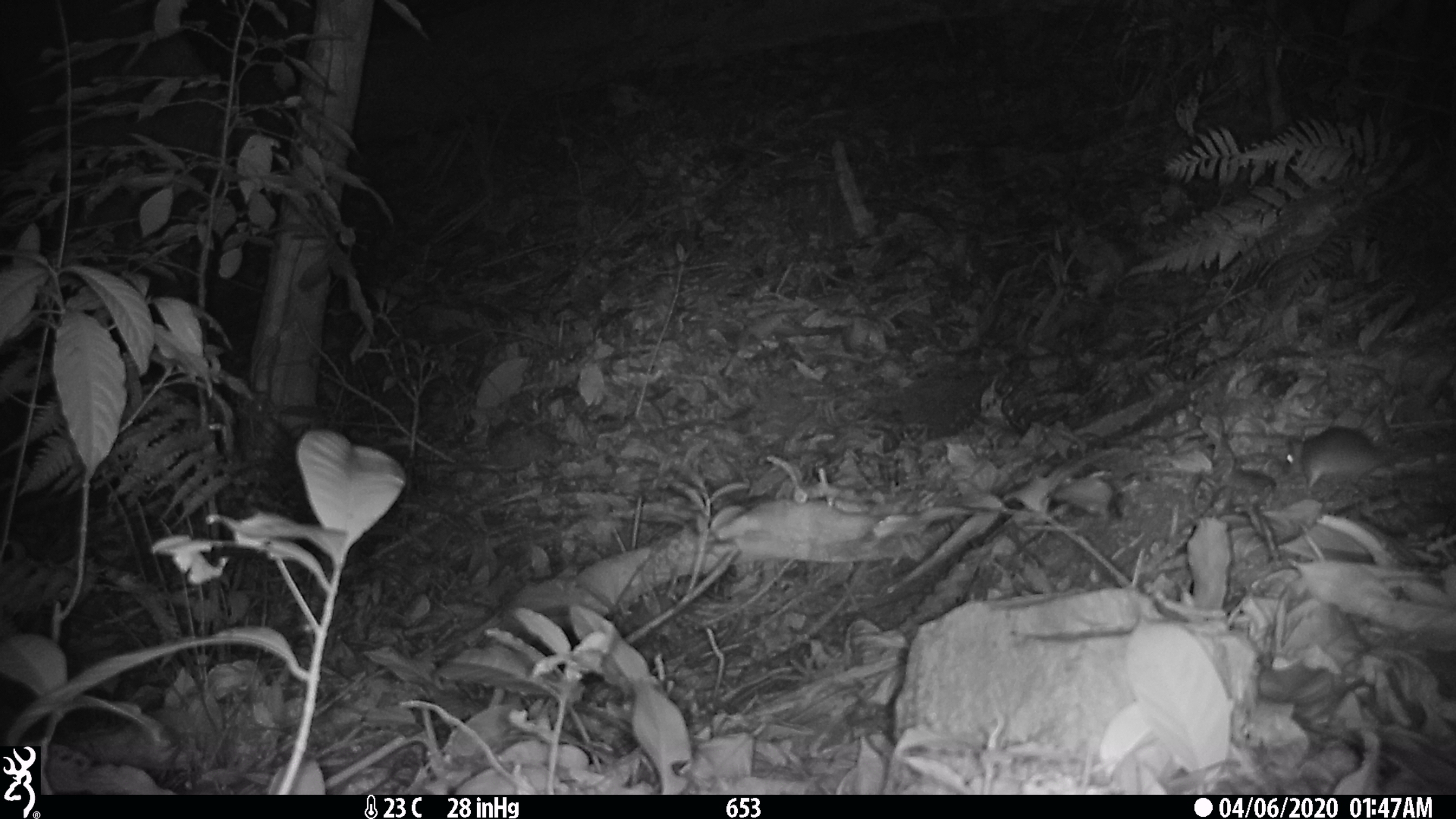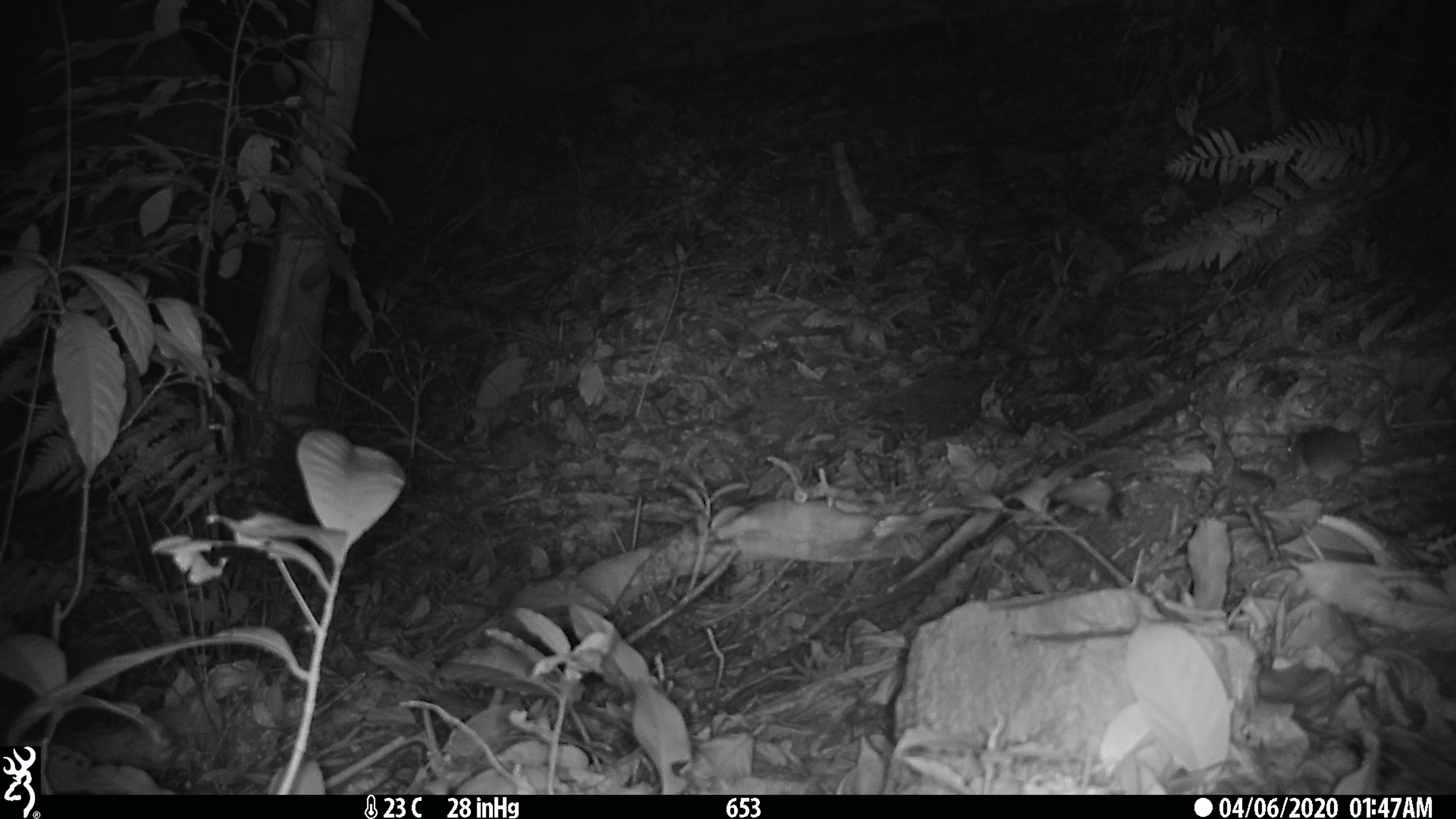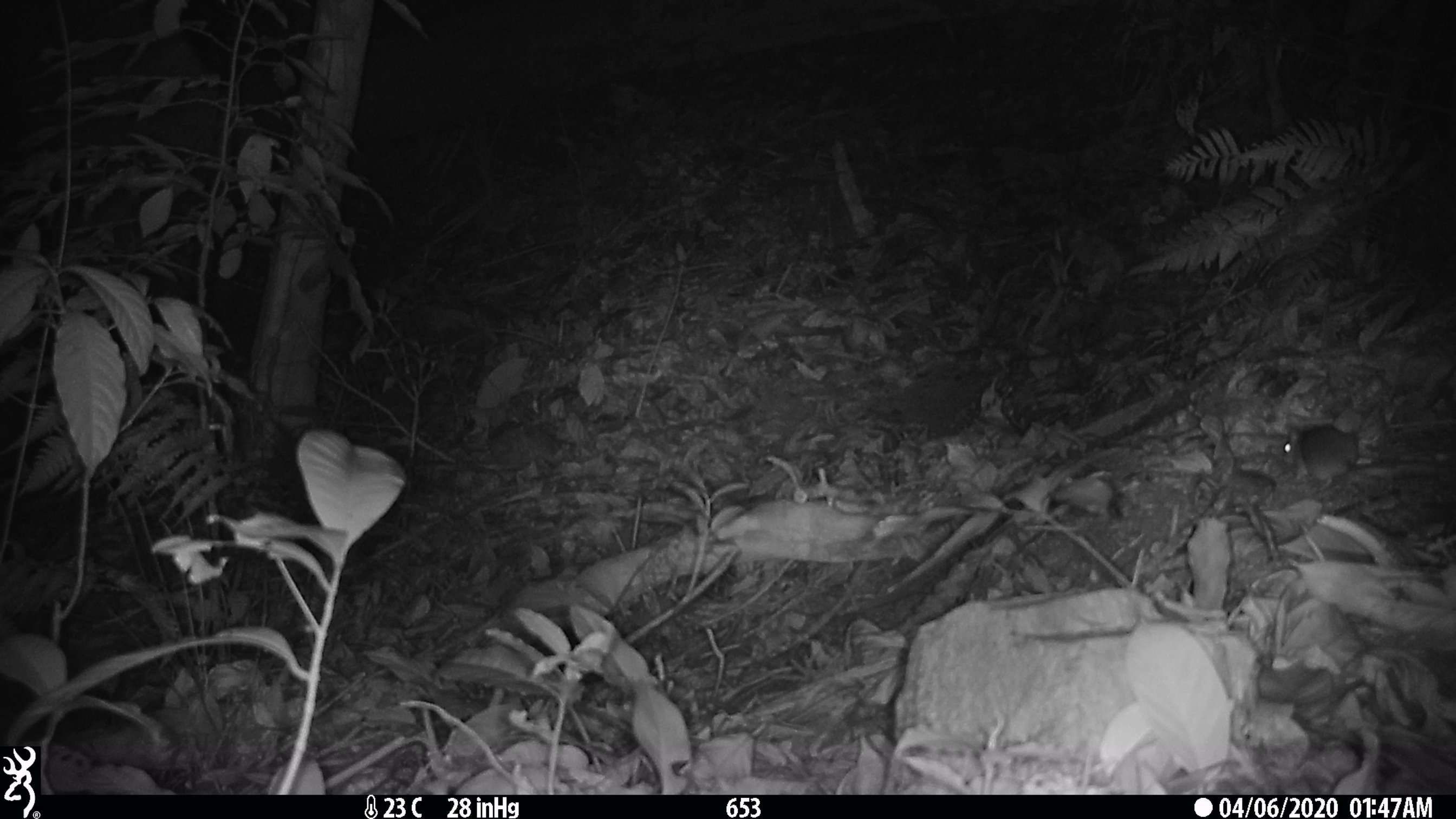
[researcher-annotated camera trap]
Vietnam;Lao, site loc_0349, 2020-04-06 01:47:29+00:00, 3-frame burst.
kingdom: Animalia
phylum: Chordata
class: Mammalia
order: Rodentia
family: Muridae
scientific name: Muridae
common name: old-world mice and rats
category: unidentified murid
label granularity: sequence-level